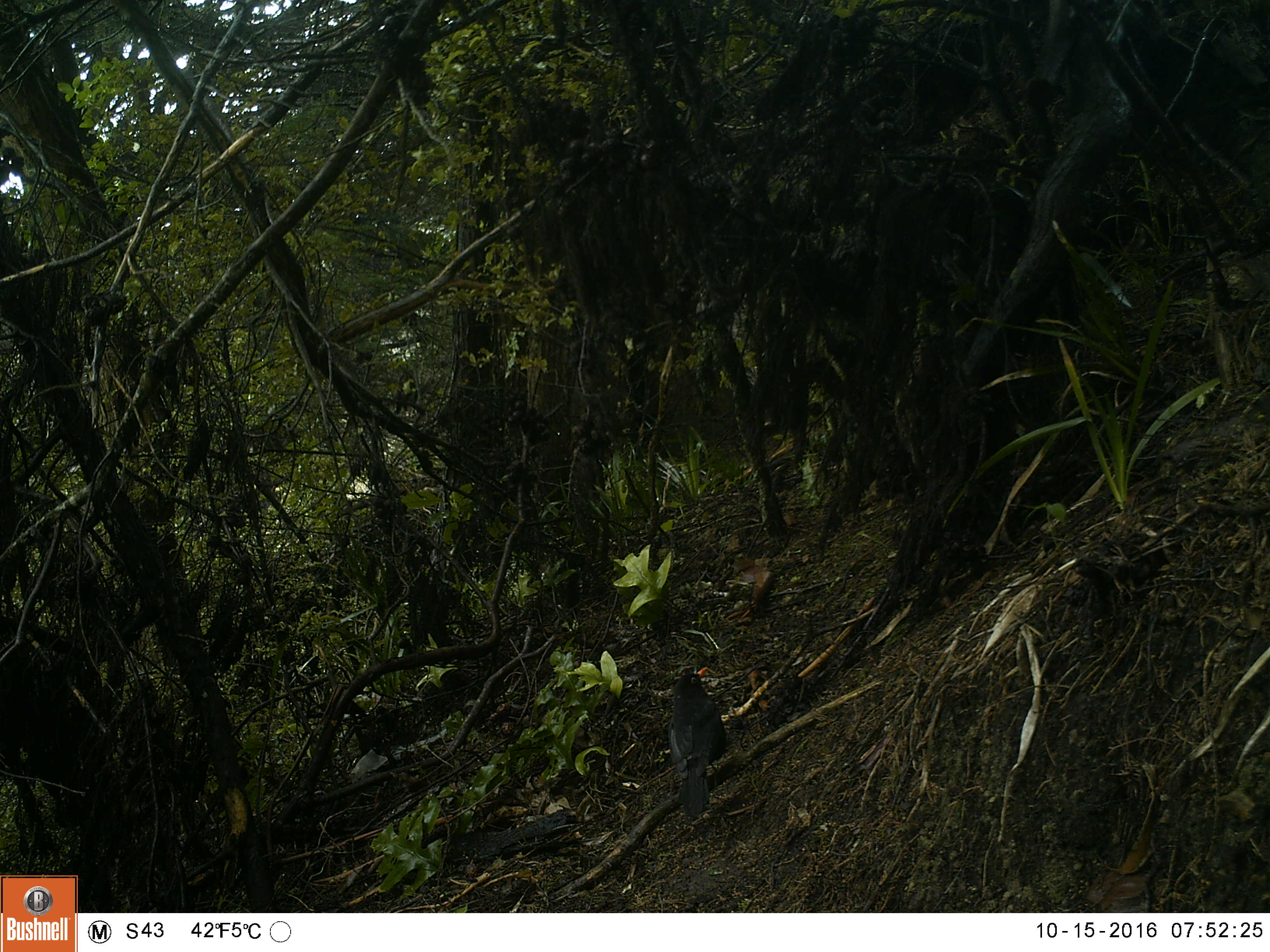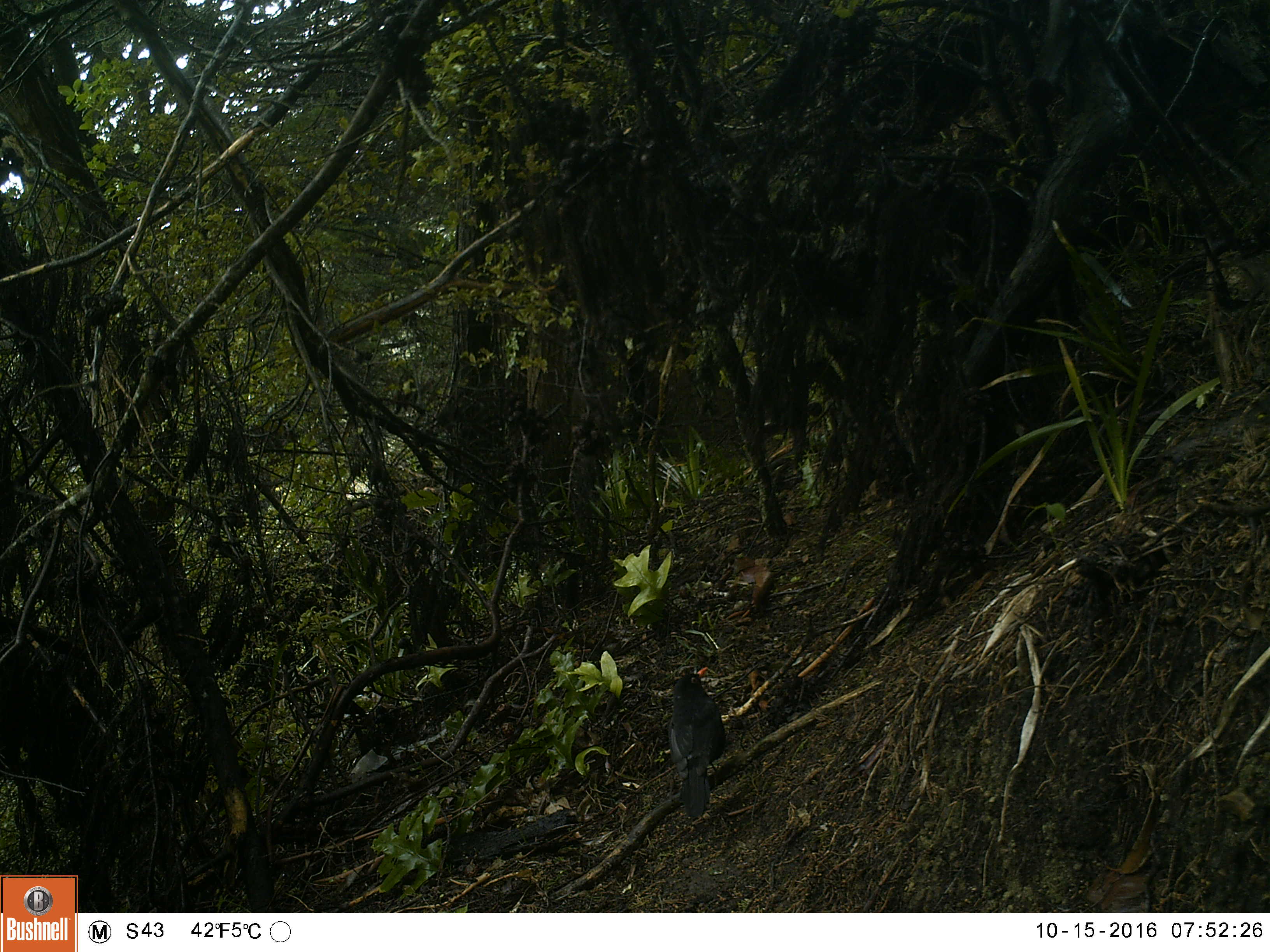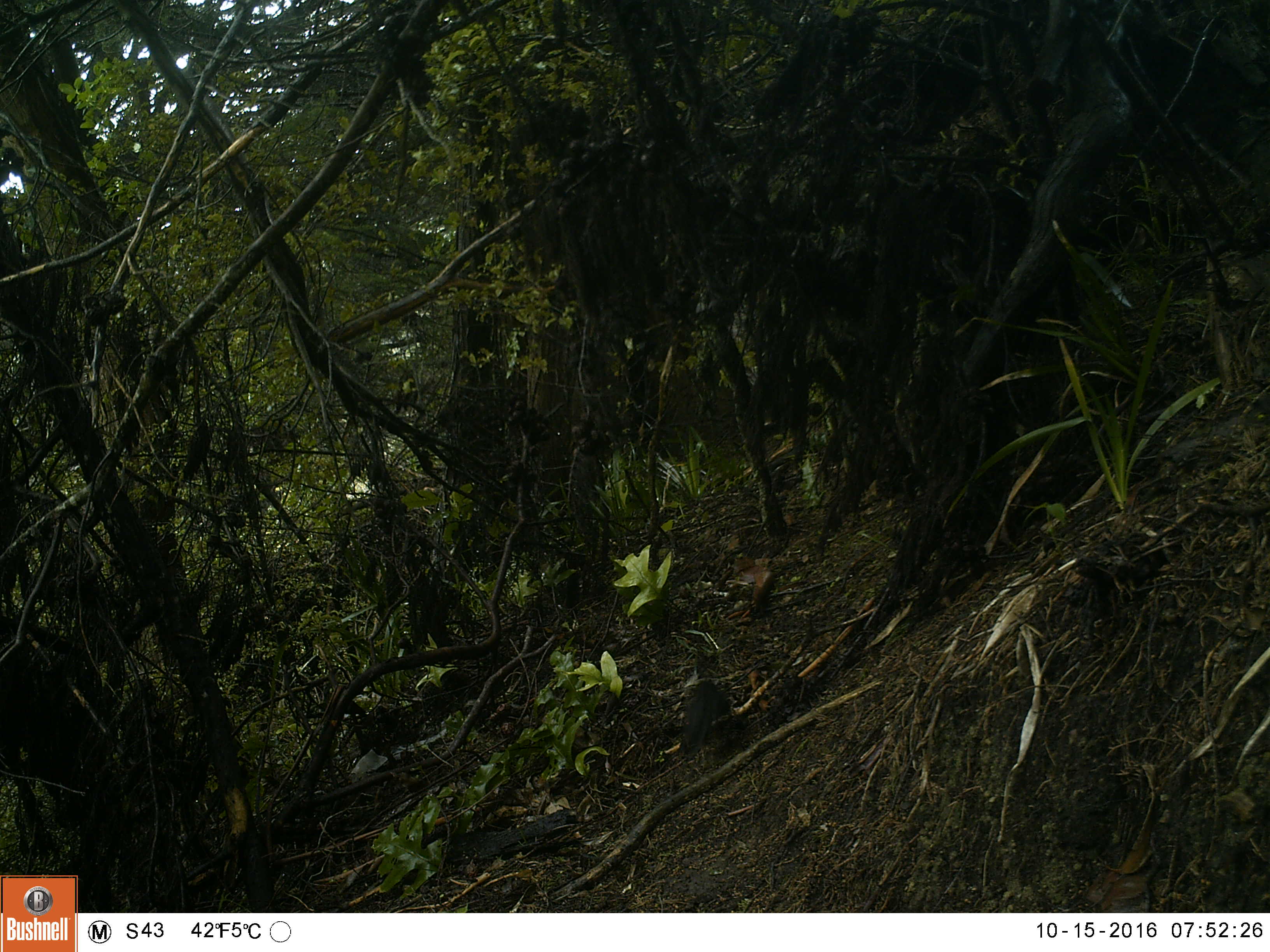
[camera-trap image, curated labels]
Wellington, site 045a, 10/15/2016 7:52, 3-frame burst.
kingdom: Animalia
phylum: Chordata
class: Aves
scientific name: Aves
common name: bird